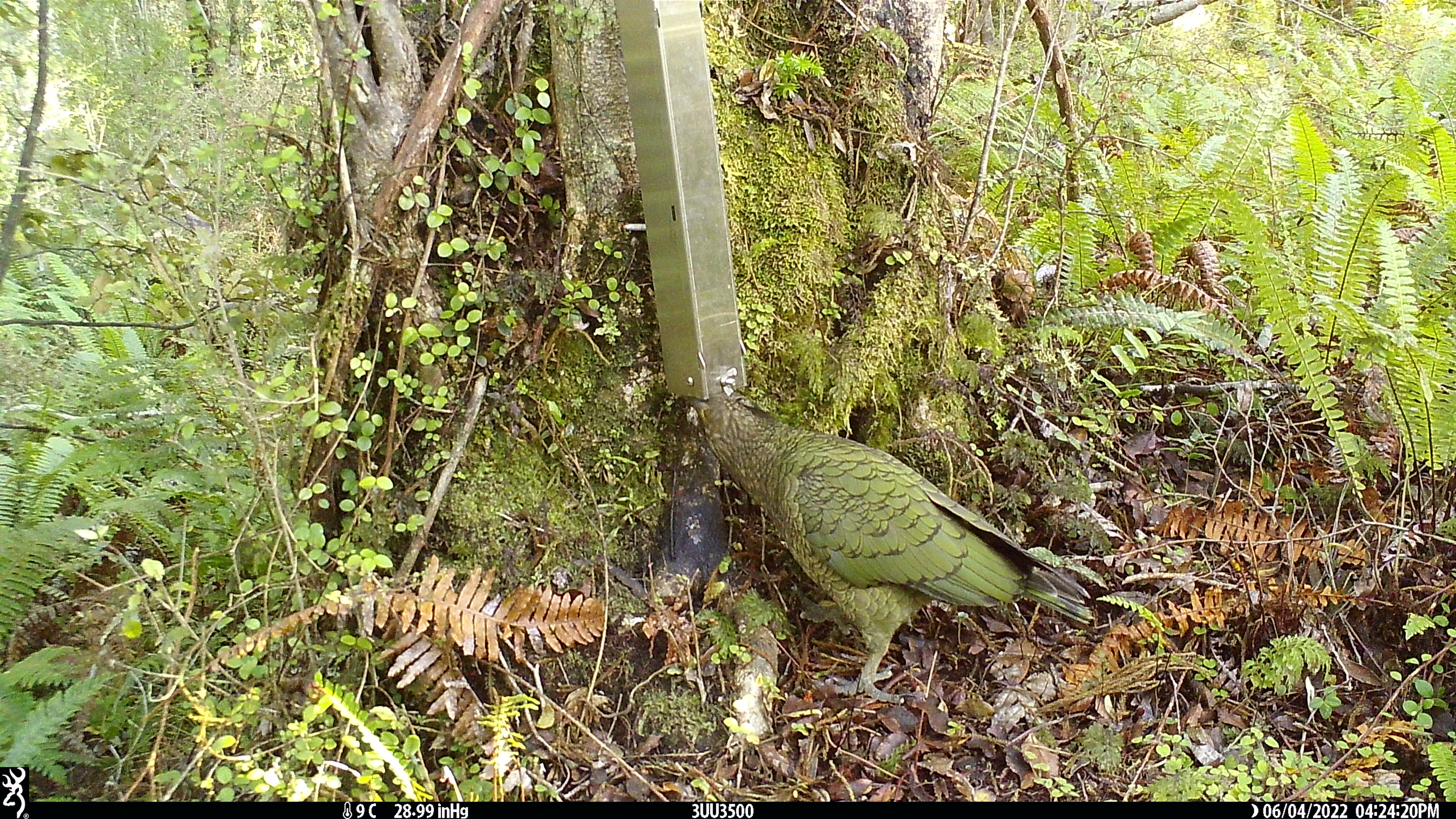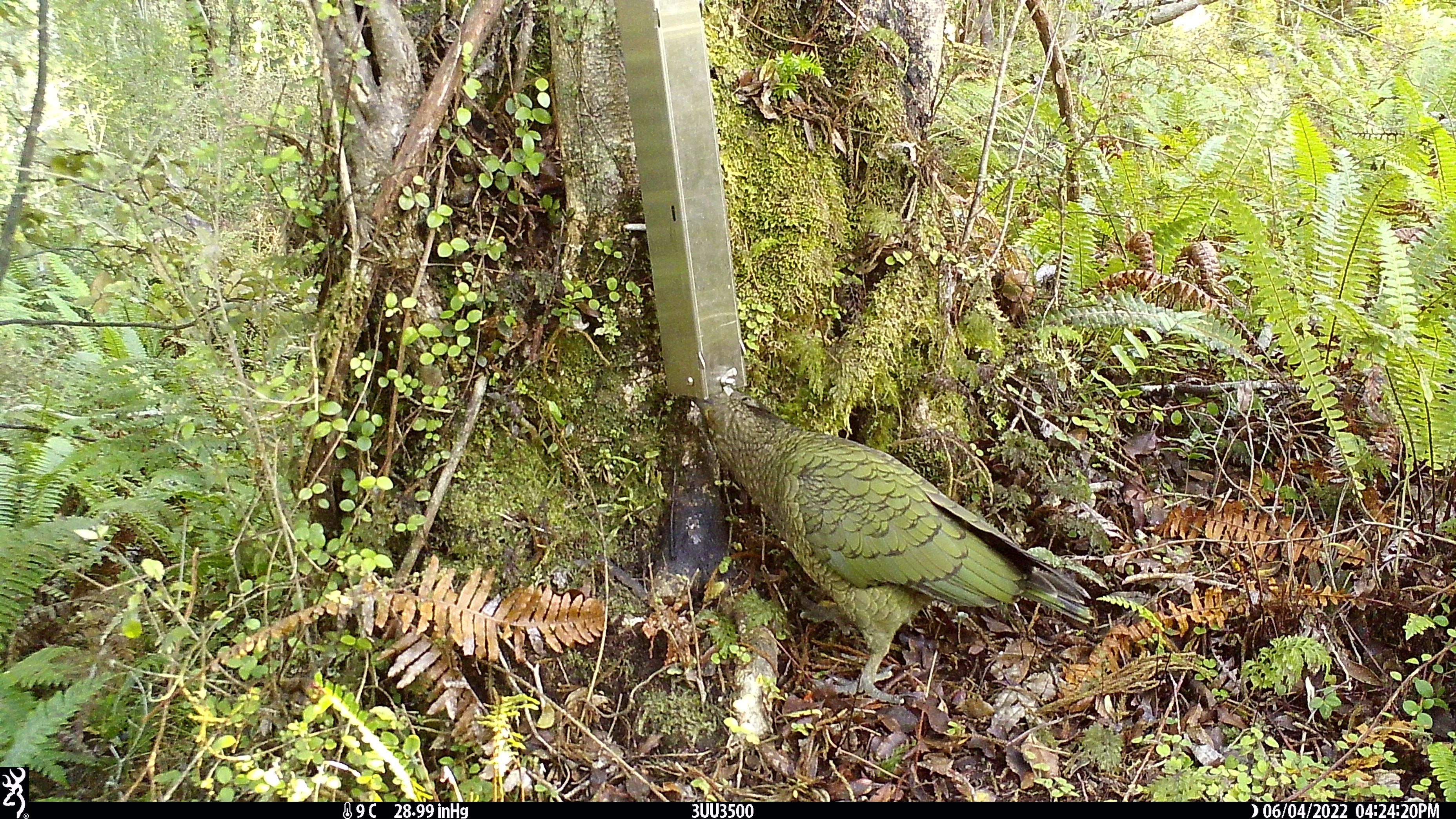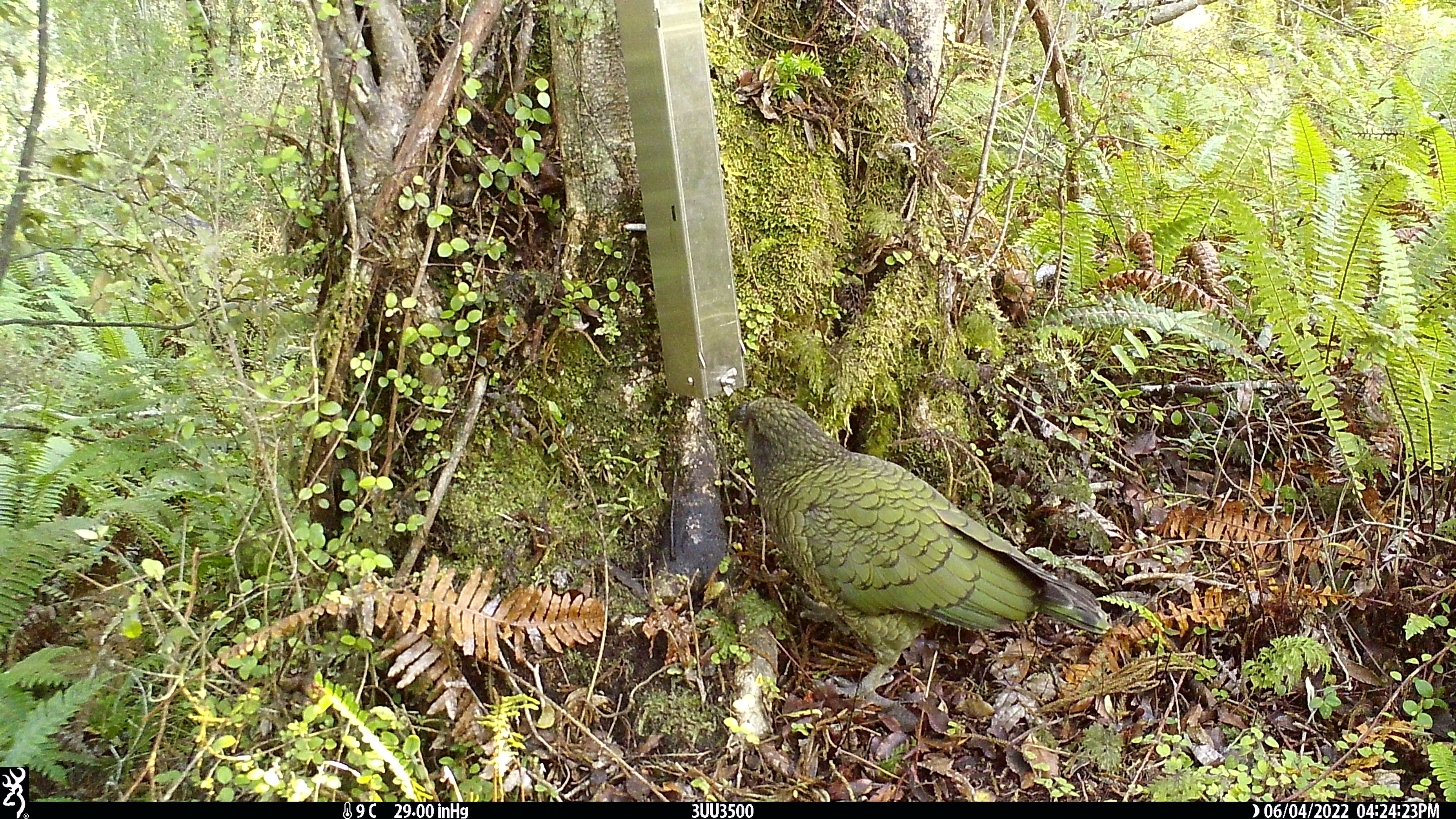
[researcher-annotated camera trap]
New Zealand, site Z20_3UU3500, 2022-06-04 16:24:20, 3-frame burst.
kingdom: Animalia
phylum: Chordata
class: Aves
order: Psittaciformes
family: Strigopidae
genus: Nestor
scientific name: Nestor notabilis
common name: kea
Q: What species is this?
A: Kea (Nestor notabilis).